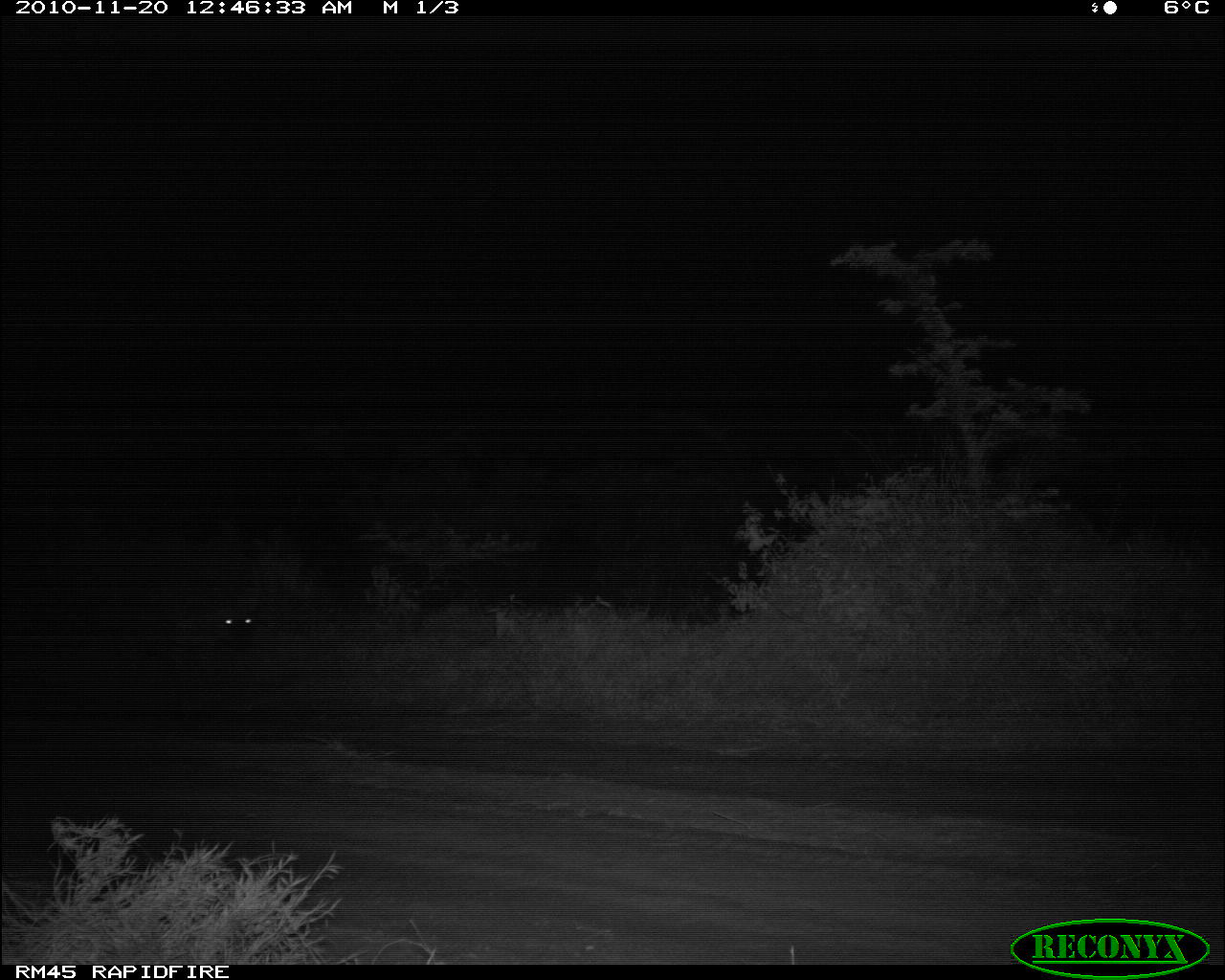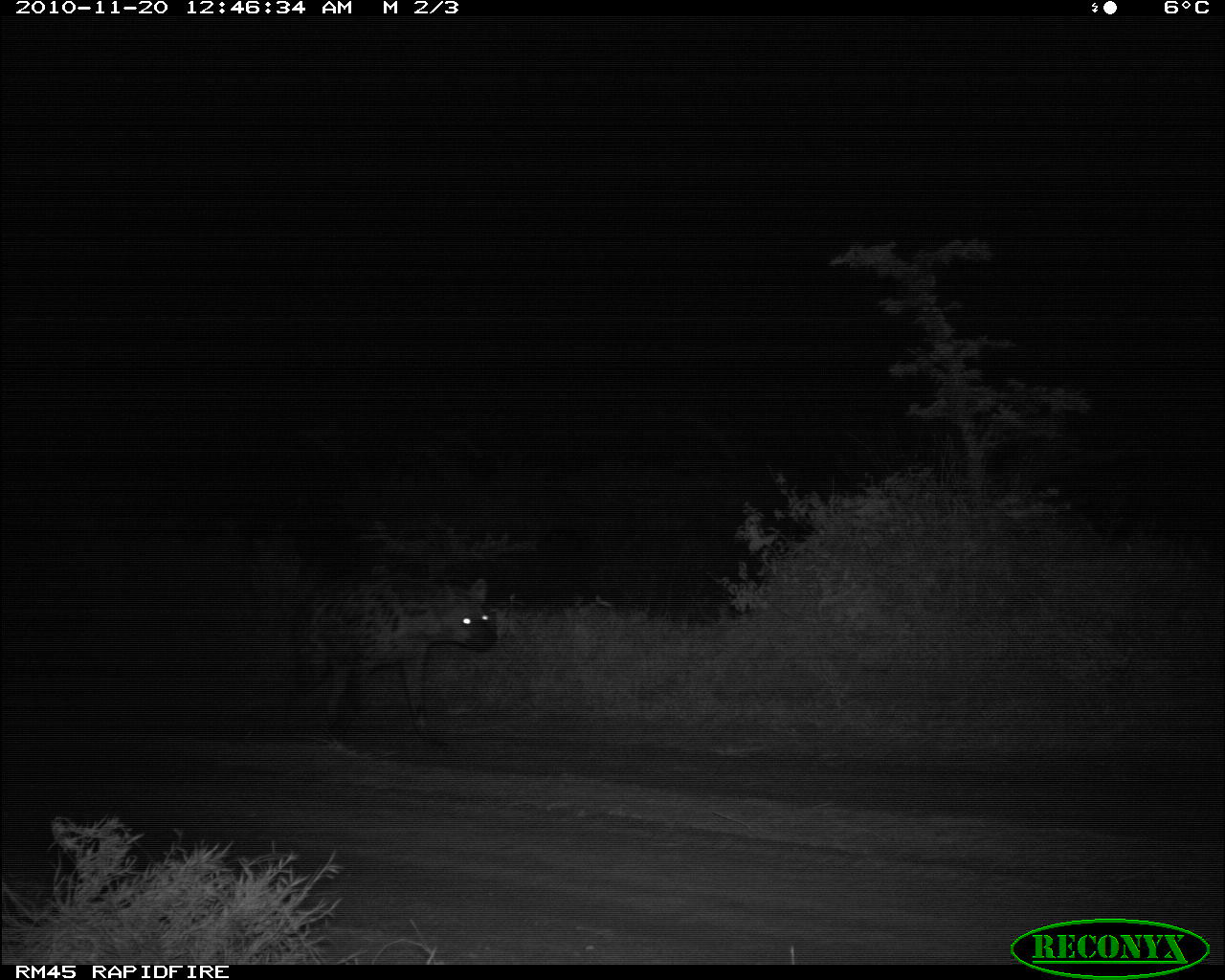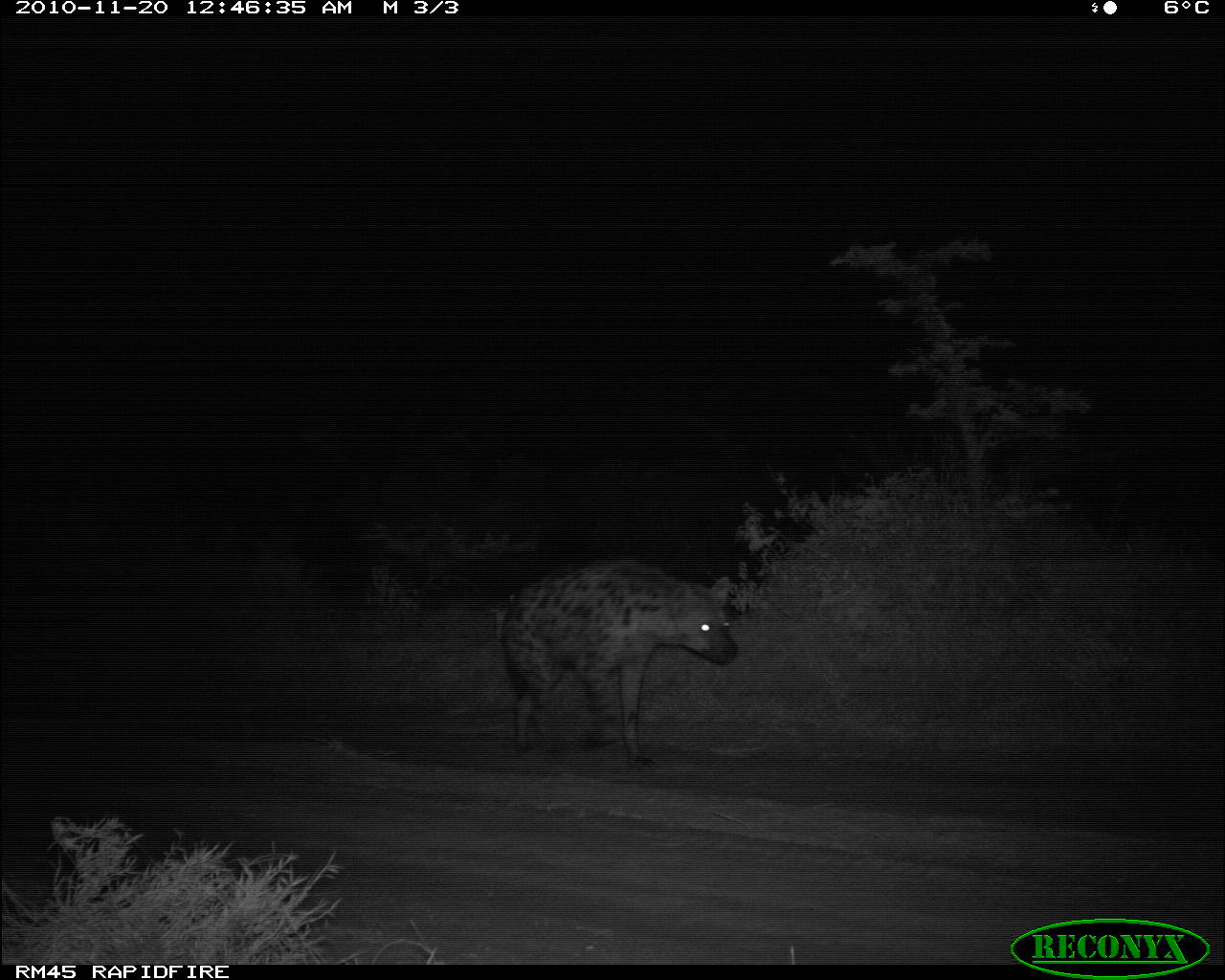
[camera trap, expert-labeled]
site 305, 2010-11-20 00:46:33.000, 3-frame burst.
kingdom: Animalia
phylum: Chordata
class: Mammalia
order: Carnivora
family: Hyaenidae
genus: Crocuta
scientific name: Crocuta crocuta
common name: spotted hyena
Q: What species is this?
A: Crocuta crocuta (spotted hyena).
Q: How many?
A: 1.